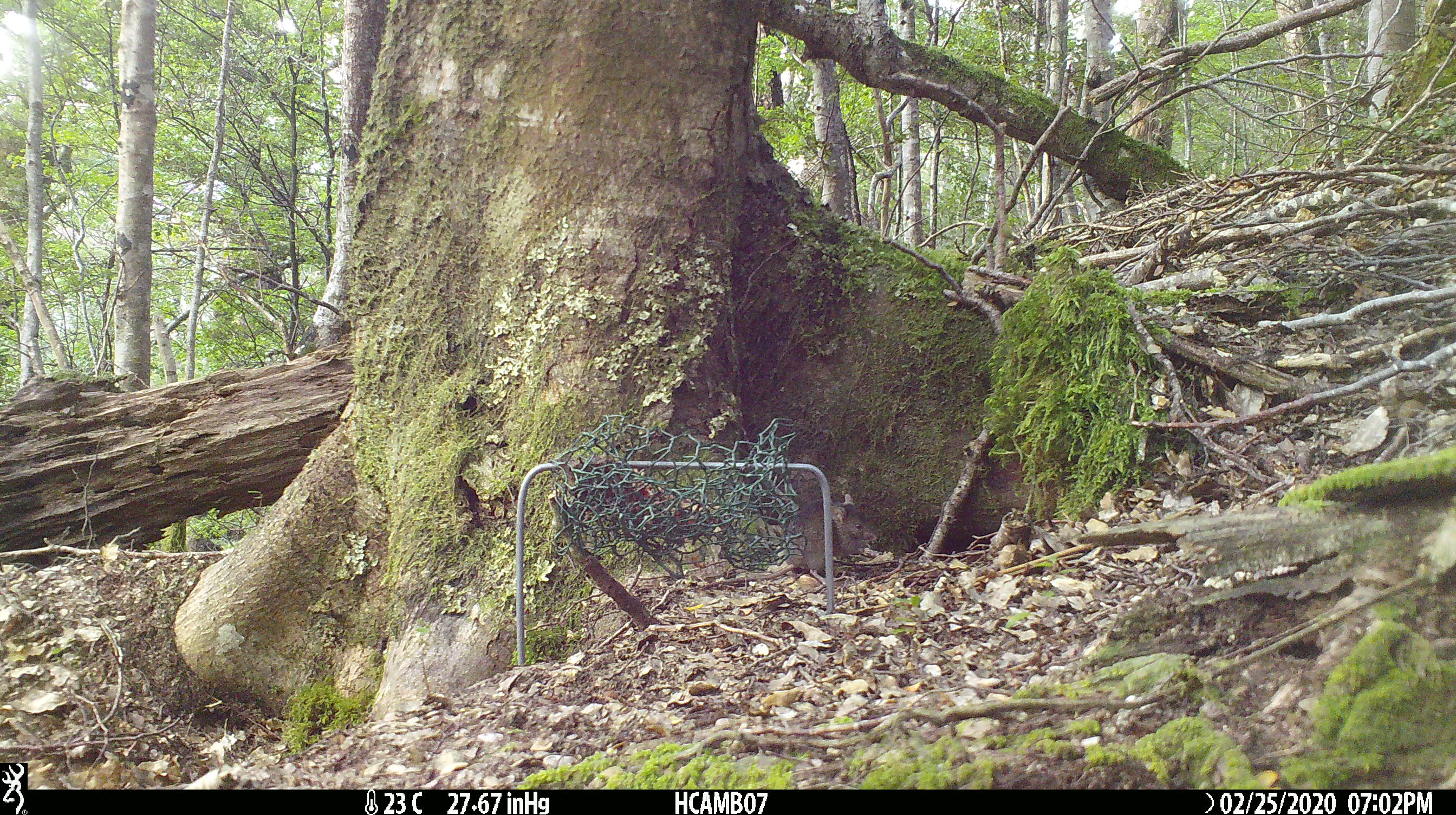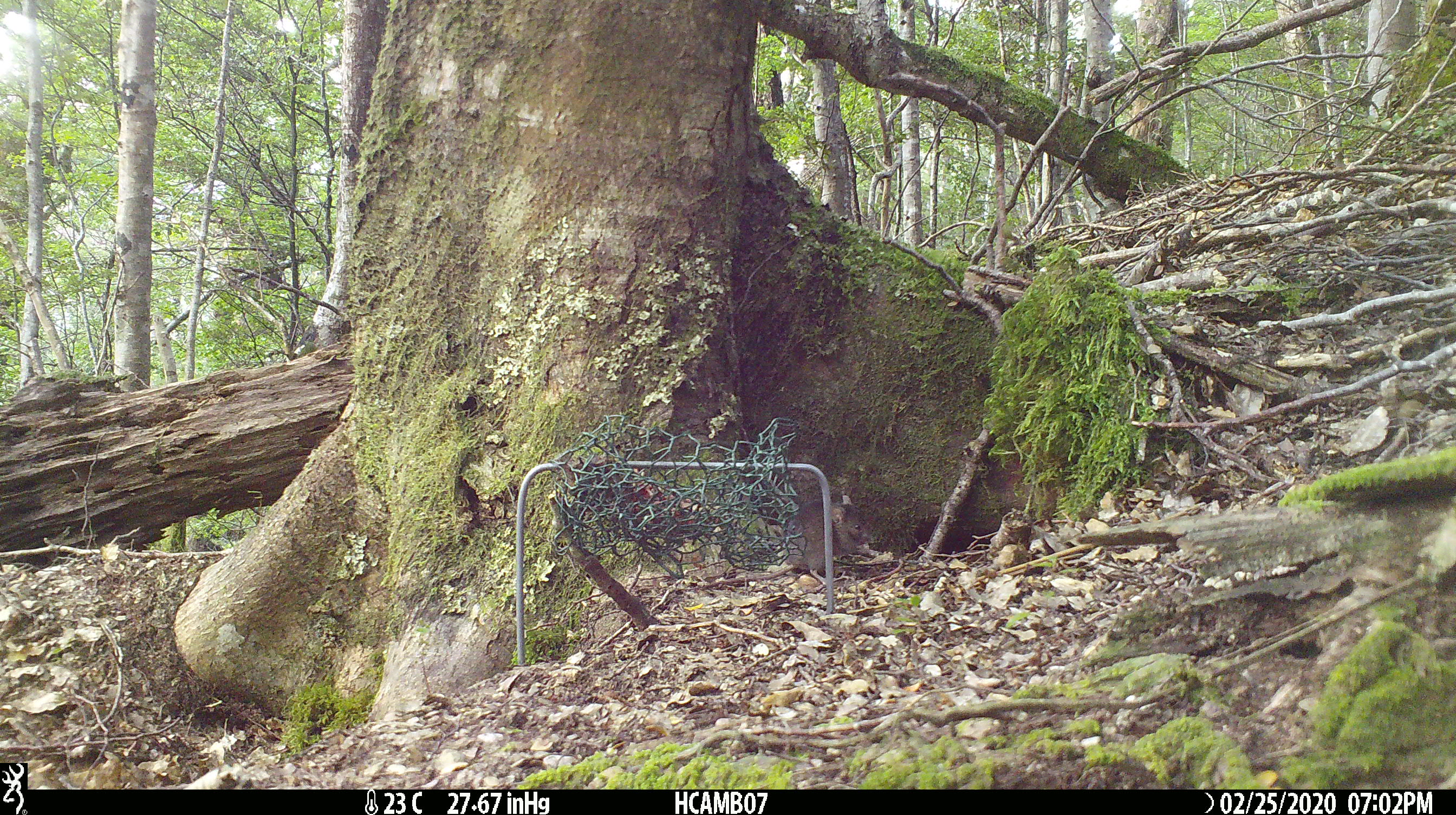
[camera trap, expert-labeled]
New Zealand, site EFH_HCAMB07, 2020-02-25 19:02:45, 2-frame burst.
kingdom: Animalia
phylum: Chordata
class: Mammalia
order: Rodentia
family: Muridae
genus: Mus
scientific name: Mus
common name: mouse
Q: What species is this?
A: Mouse (Mus).